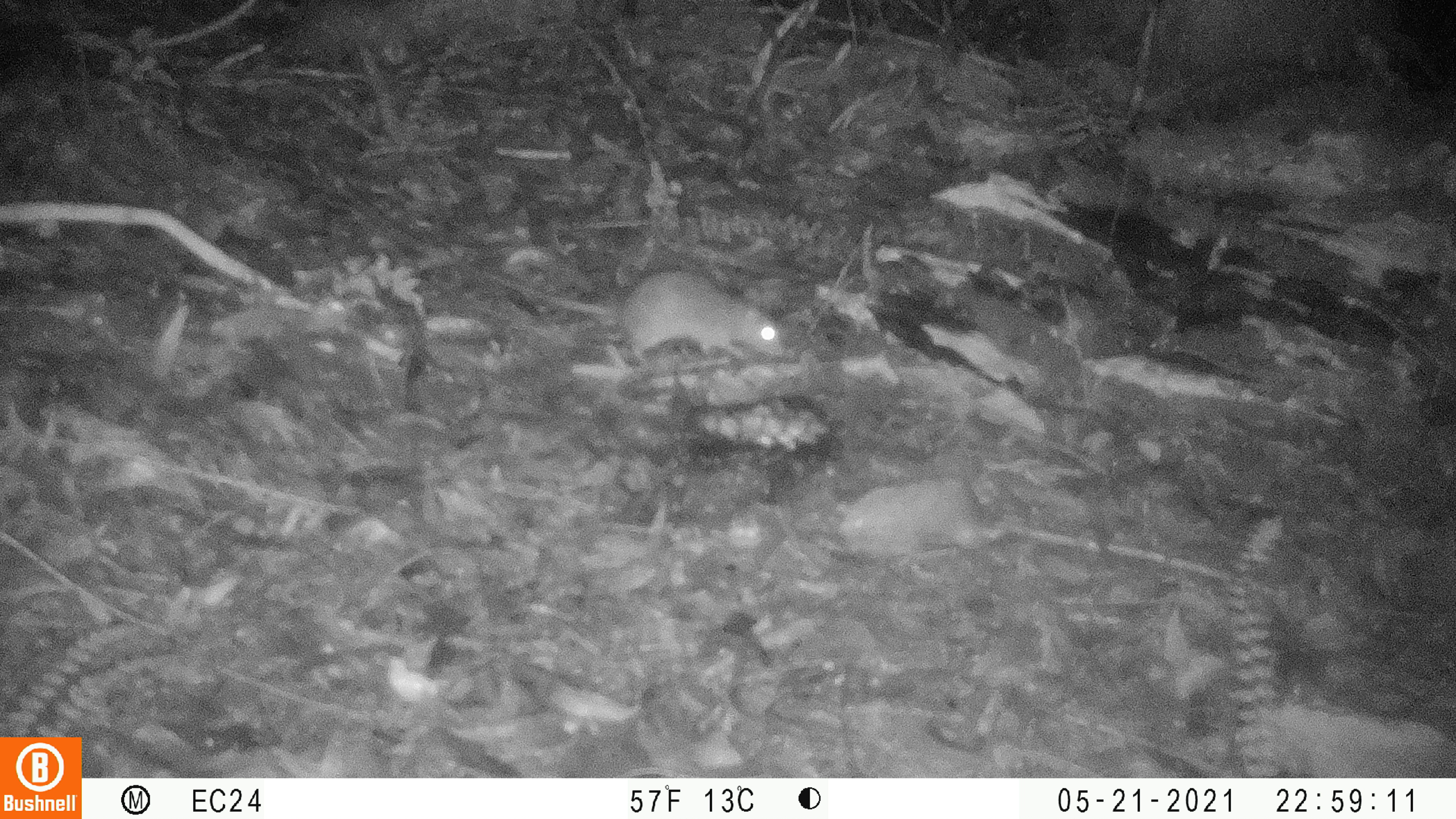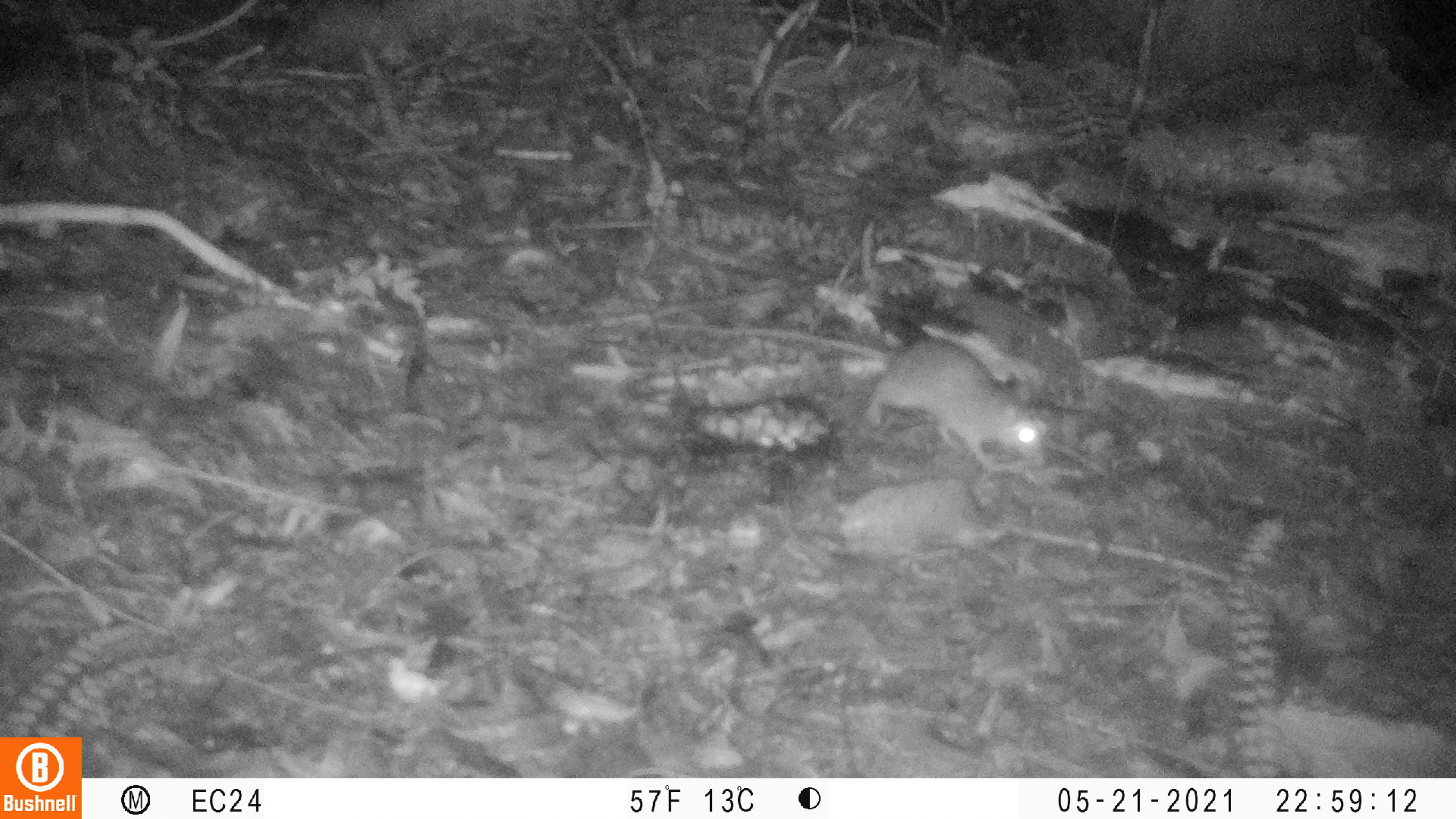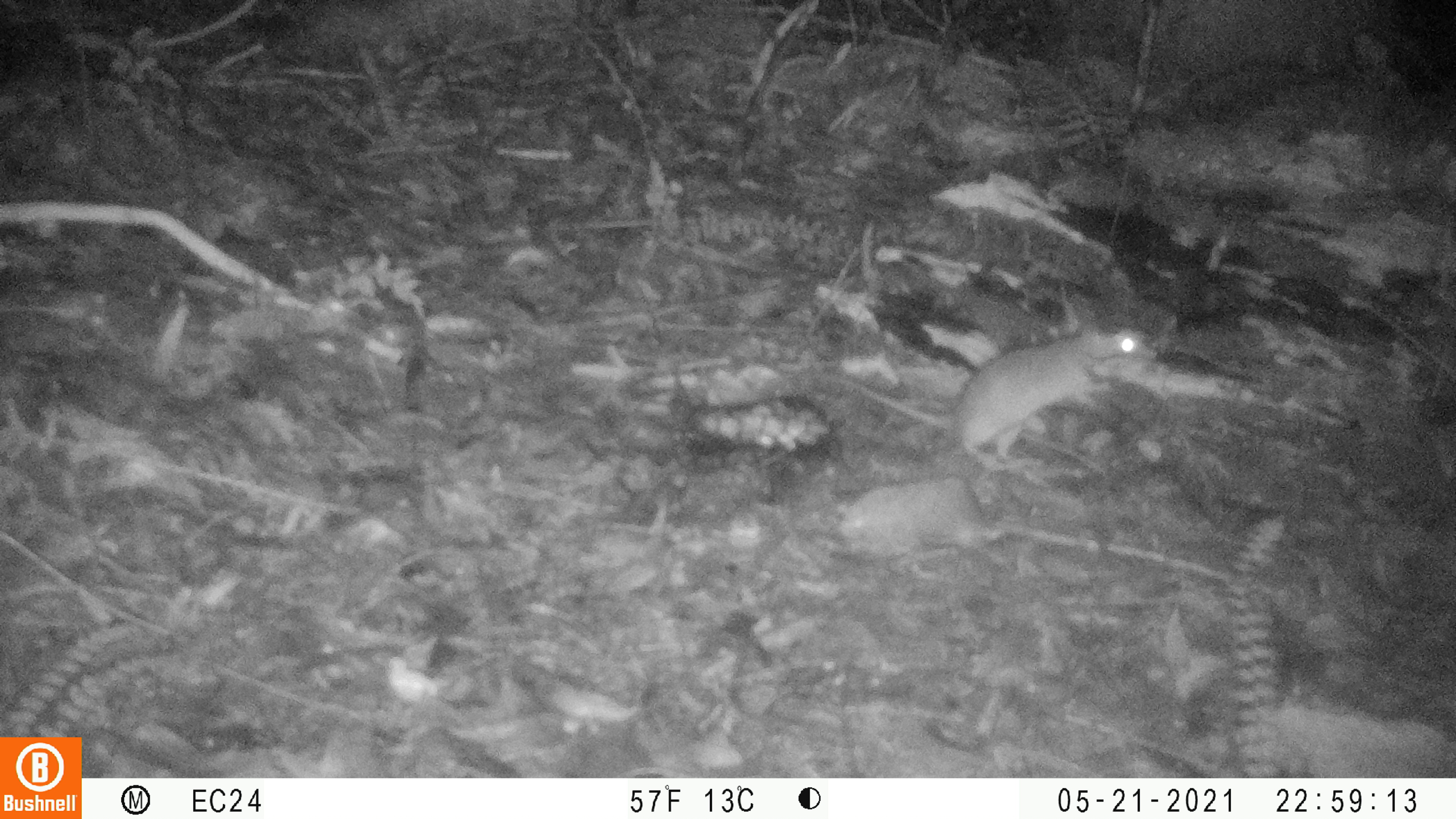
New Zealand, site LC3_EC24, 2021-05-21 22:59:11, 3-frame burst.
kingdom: Animalia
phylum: Chordata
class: Mammalia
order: Rodentia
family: Muridae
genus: Rattus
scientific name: Rattus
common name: rat